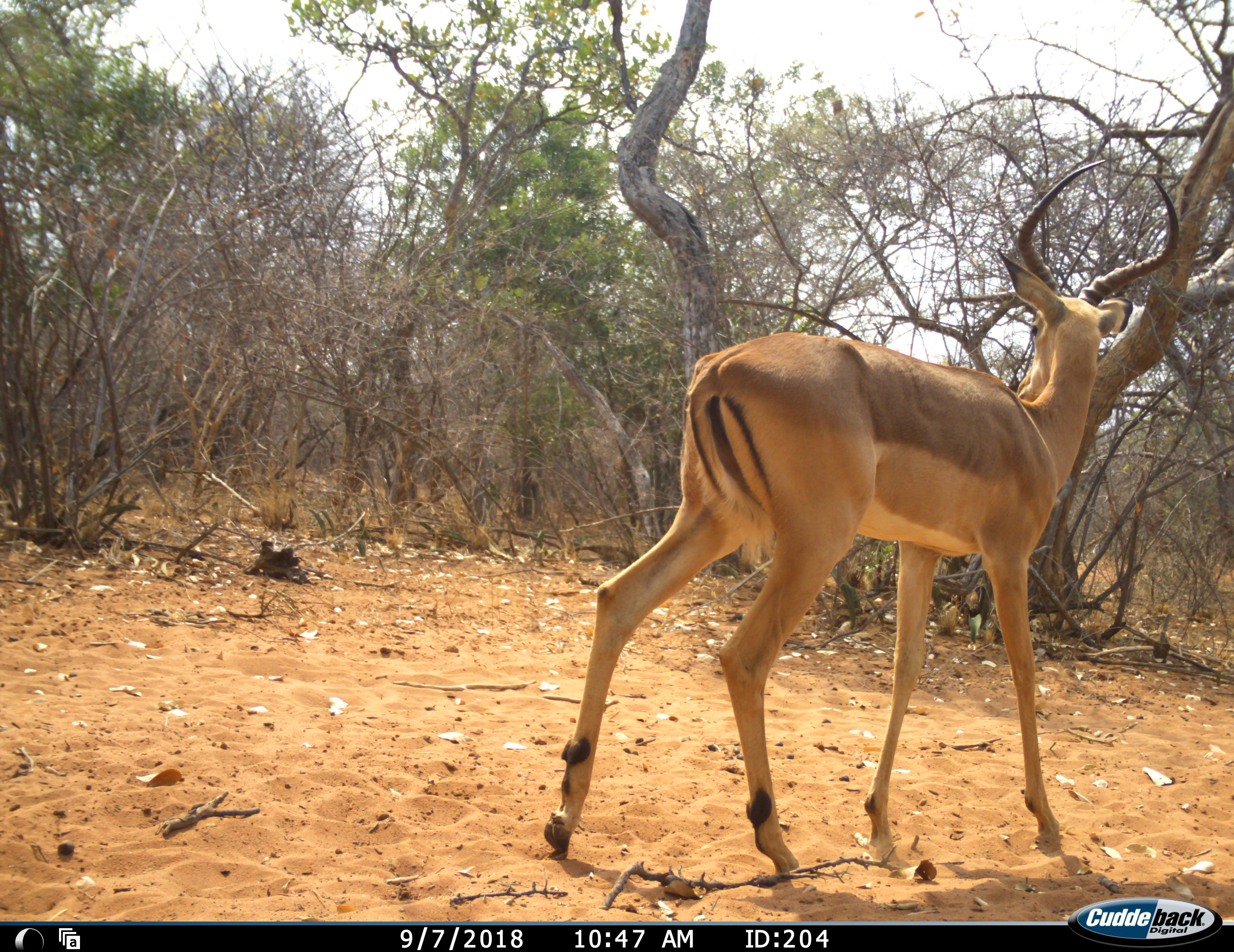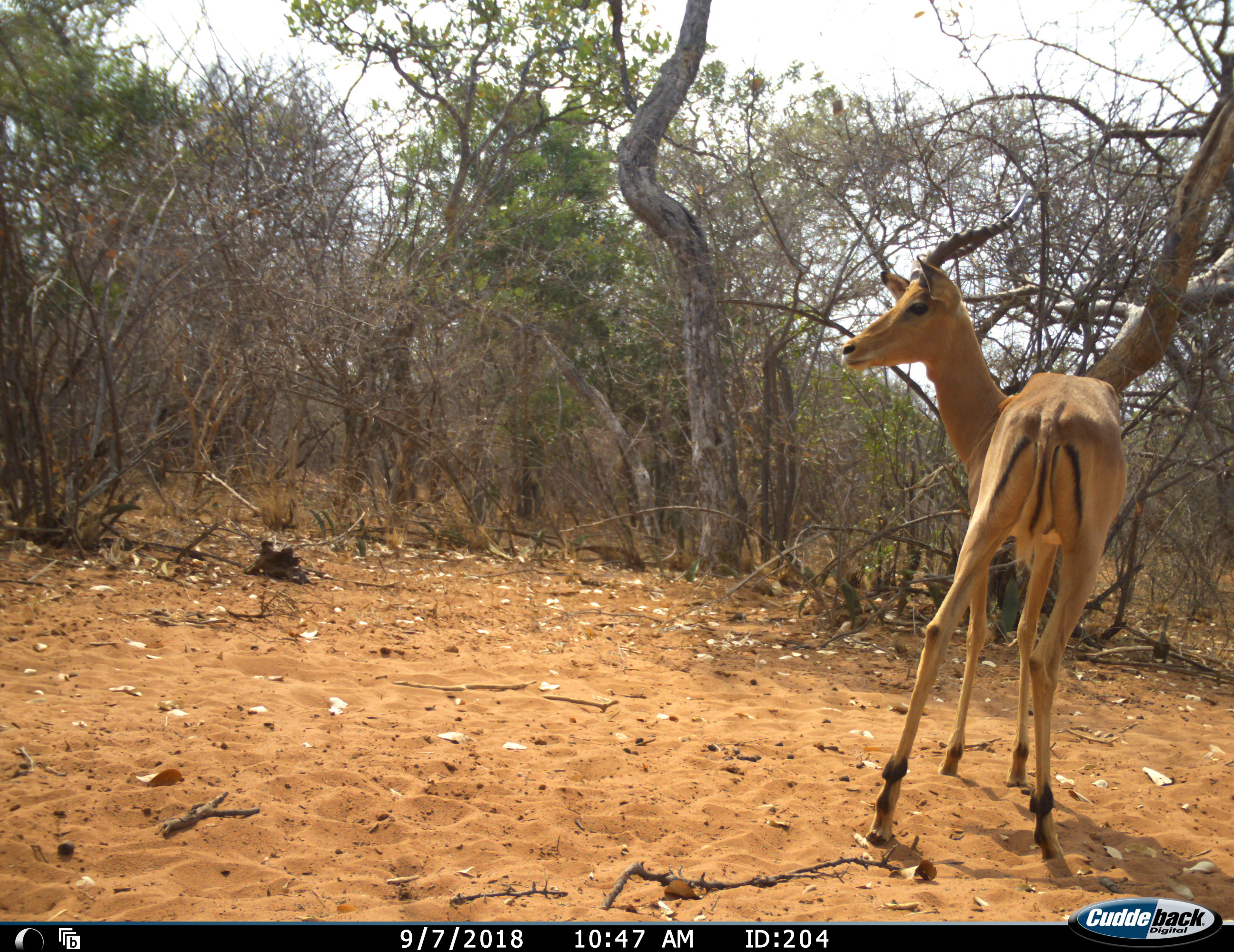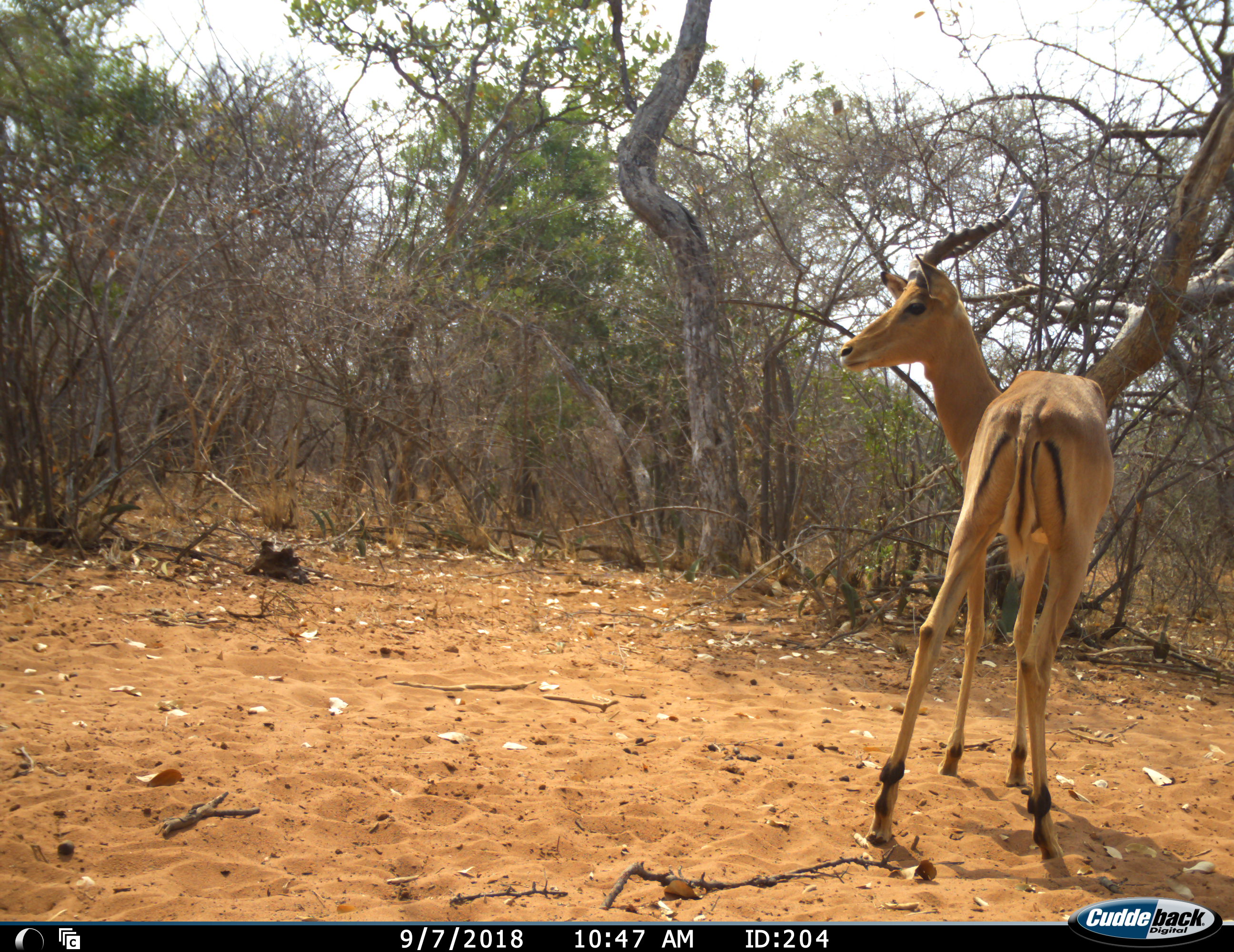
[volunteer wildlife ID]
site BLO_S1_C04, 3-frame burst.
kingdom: Animalia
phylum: Chordata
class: Mammalia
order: Artiodactyla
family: Bovidae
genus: Aepyceros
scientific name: Aepyceros melampus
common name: impala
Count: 1.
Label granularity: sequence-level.